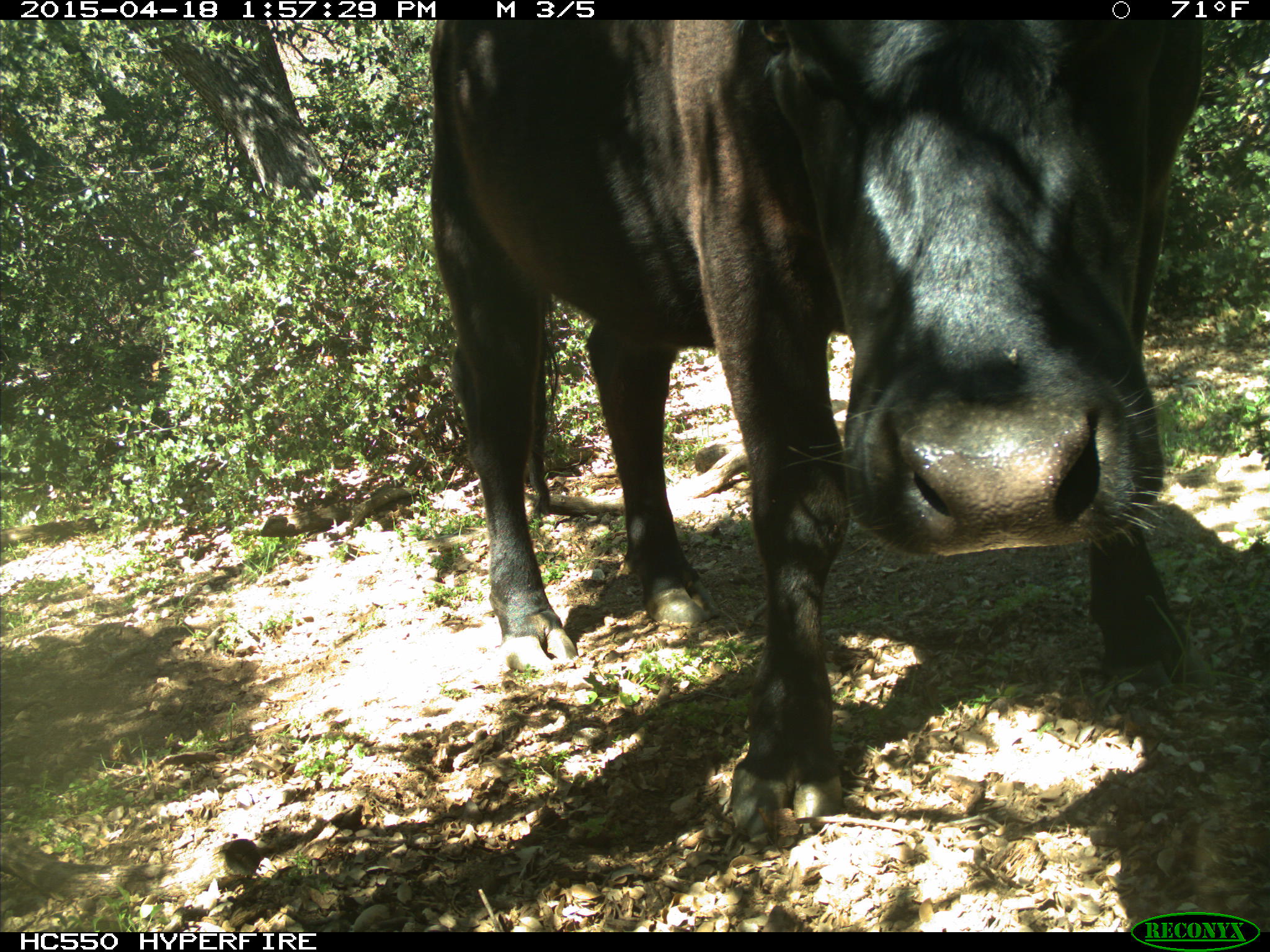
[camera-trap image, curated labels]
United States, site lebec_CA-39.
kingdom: Animalia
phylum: Chordata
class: Mammalia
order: Artiodactyla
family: Bovidae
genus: Bos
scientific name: Bos taurus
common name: domestic cow